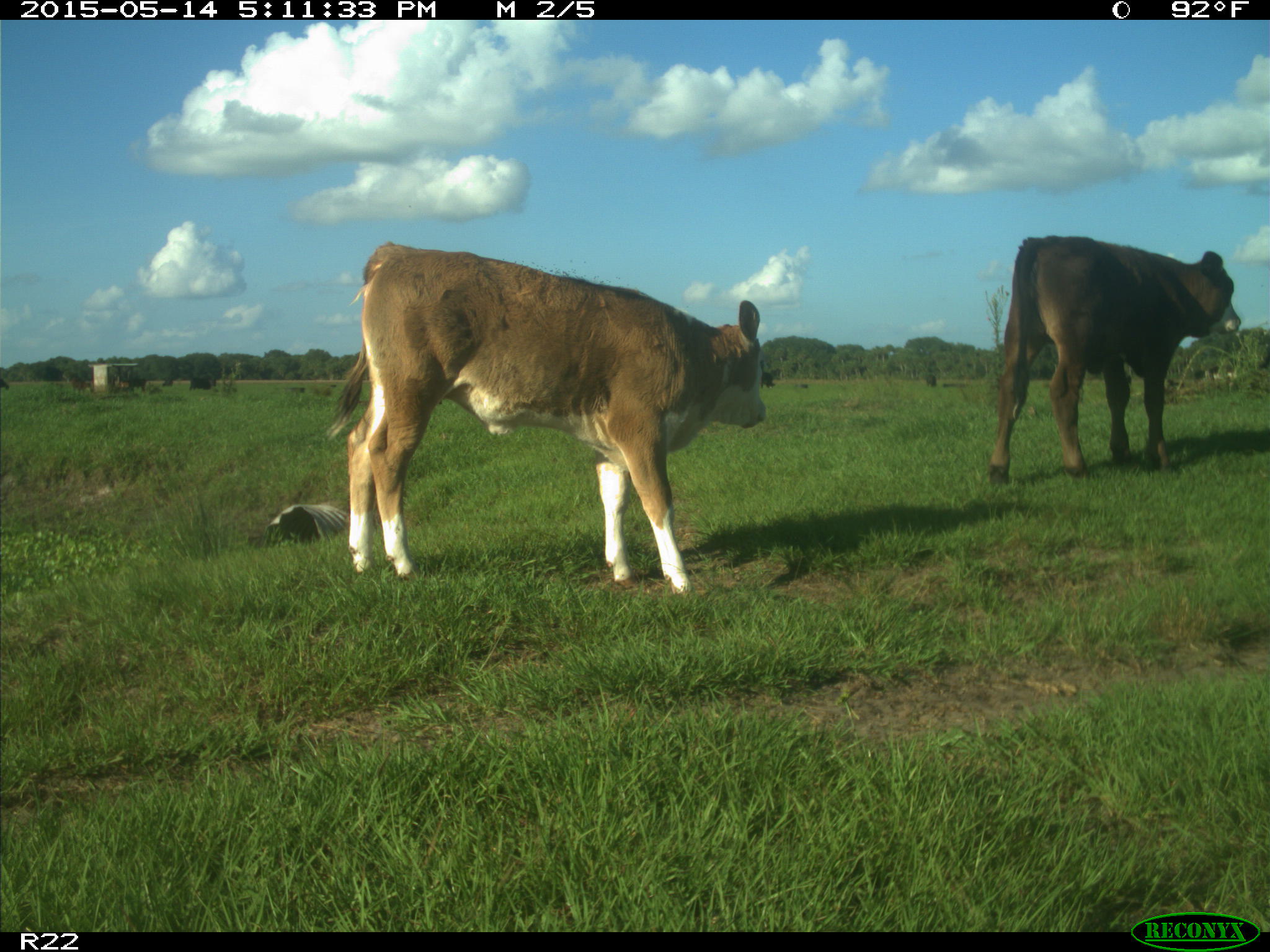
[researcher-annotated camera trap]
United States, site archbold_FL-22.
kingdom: Animalia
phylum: Chordata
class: Mammalia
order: Artiodactyla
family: Bovidae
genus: Bos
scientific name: Bos taurus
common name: domestic cow